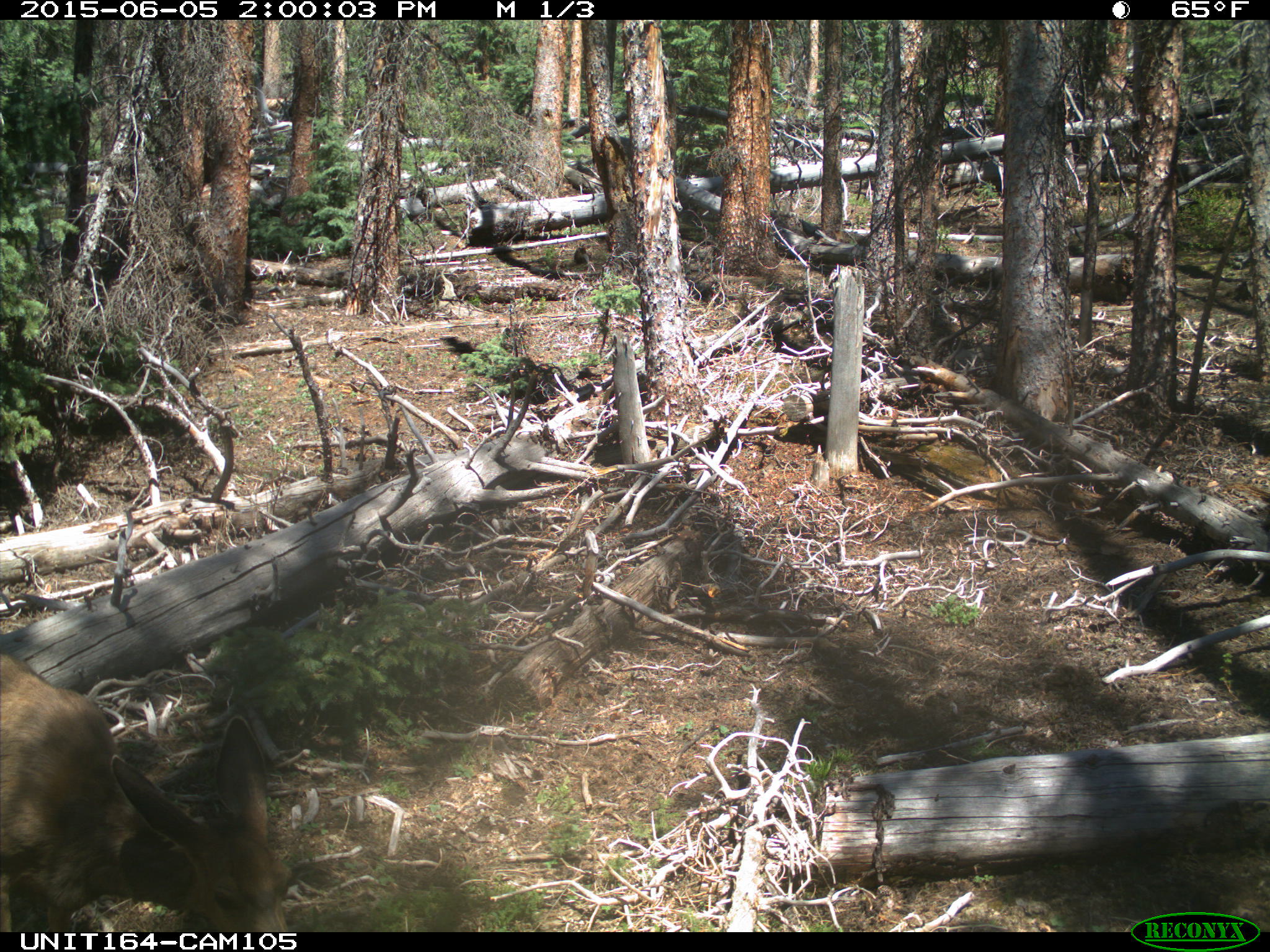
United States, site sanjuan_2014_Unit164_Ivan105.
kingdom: Animalia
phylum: Chordata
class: Mammalia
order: Artiodactyla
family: Cervidae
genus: Odocoileus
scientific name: Odocoileus hemionus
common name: mule deer